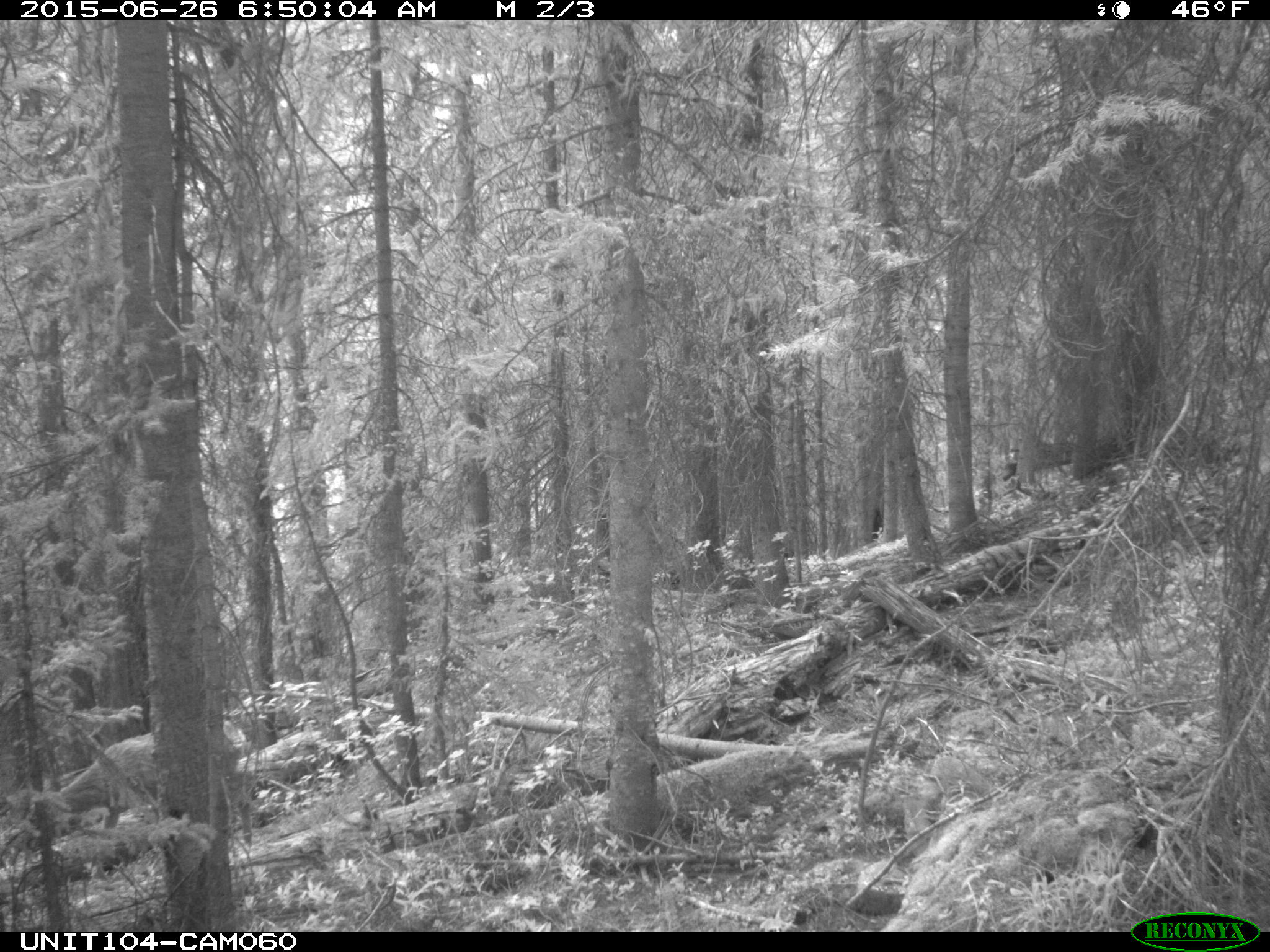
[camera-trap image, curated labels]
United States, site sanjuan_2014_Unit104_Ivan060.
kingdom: Animalia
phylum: Chordata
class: Mammalia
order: Artiodactyla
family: Cervidae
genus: Odocoileus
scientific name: Odocoileus hemionus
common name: mule deer